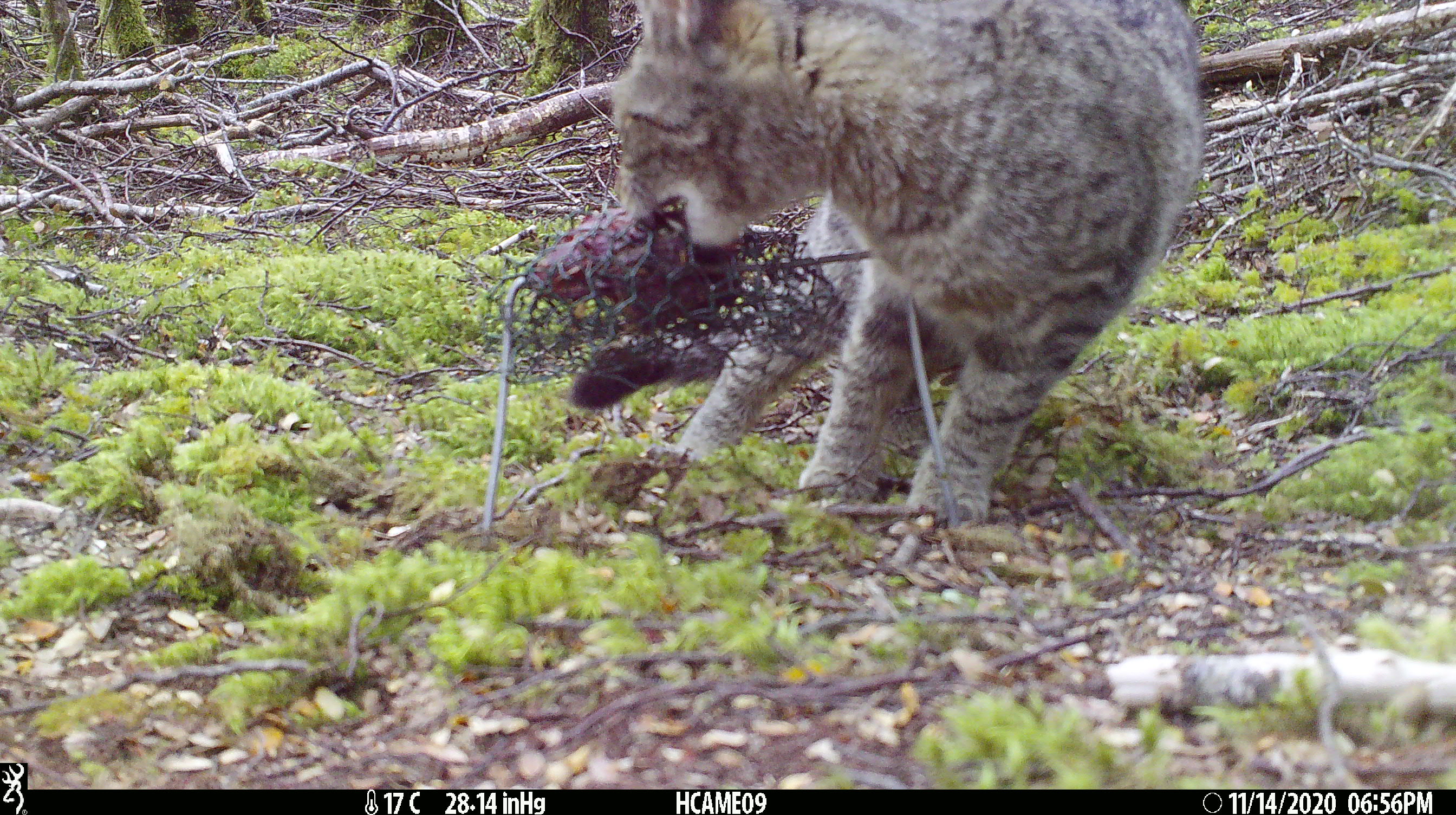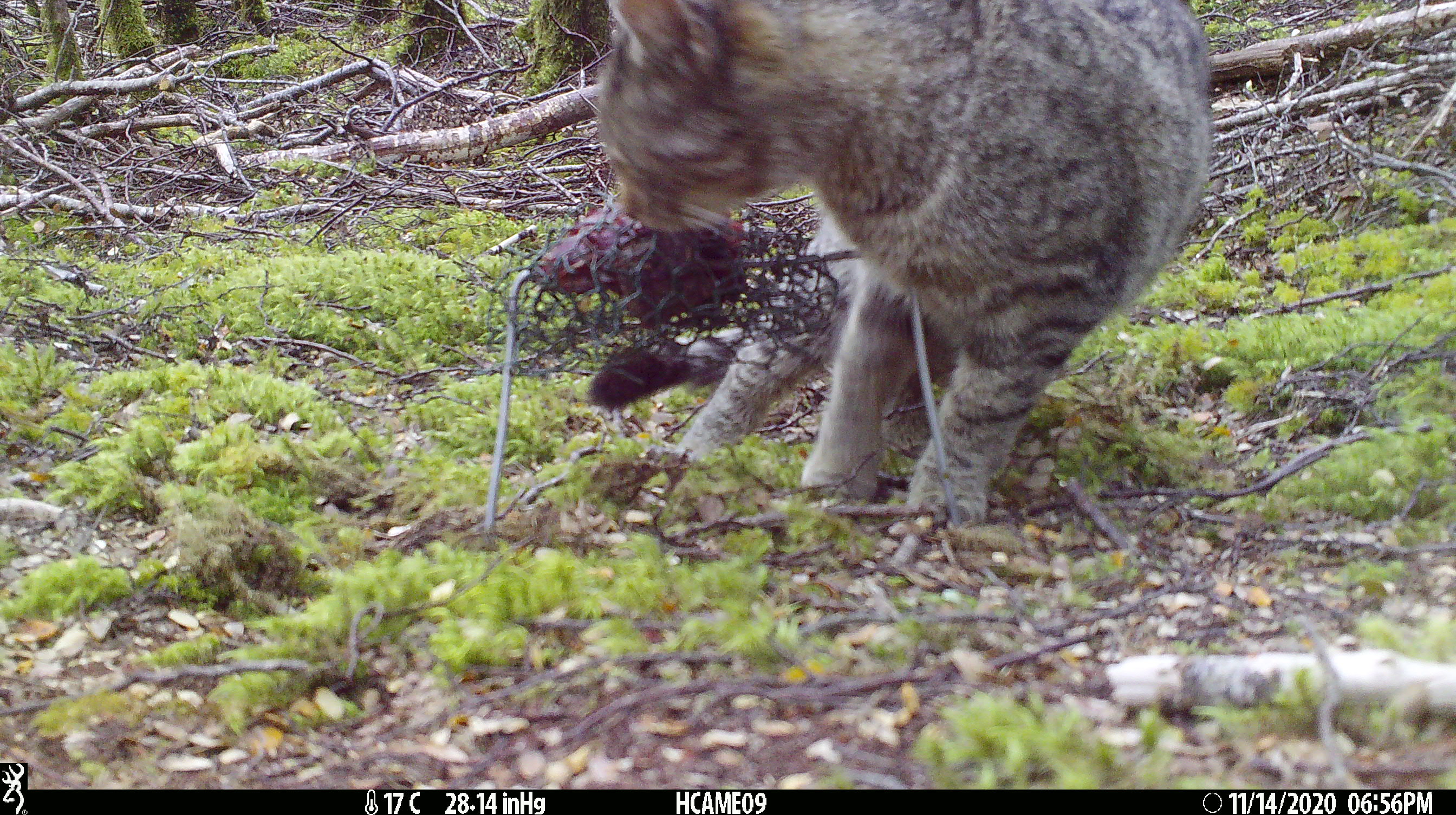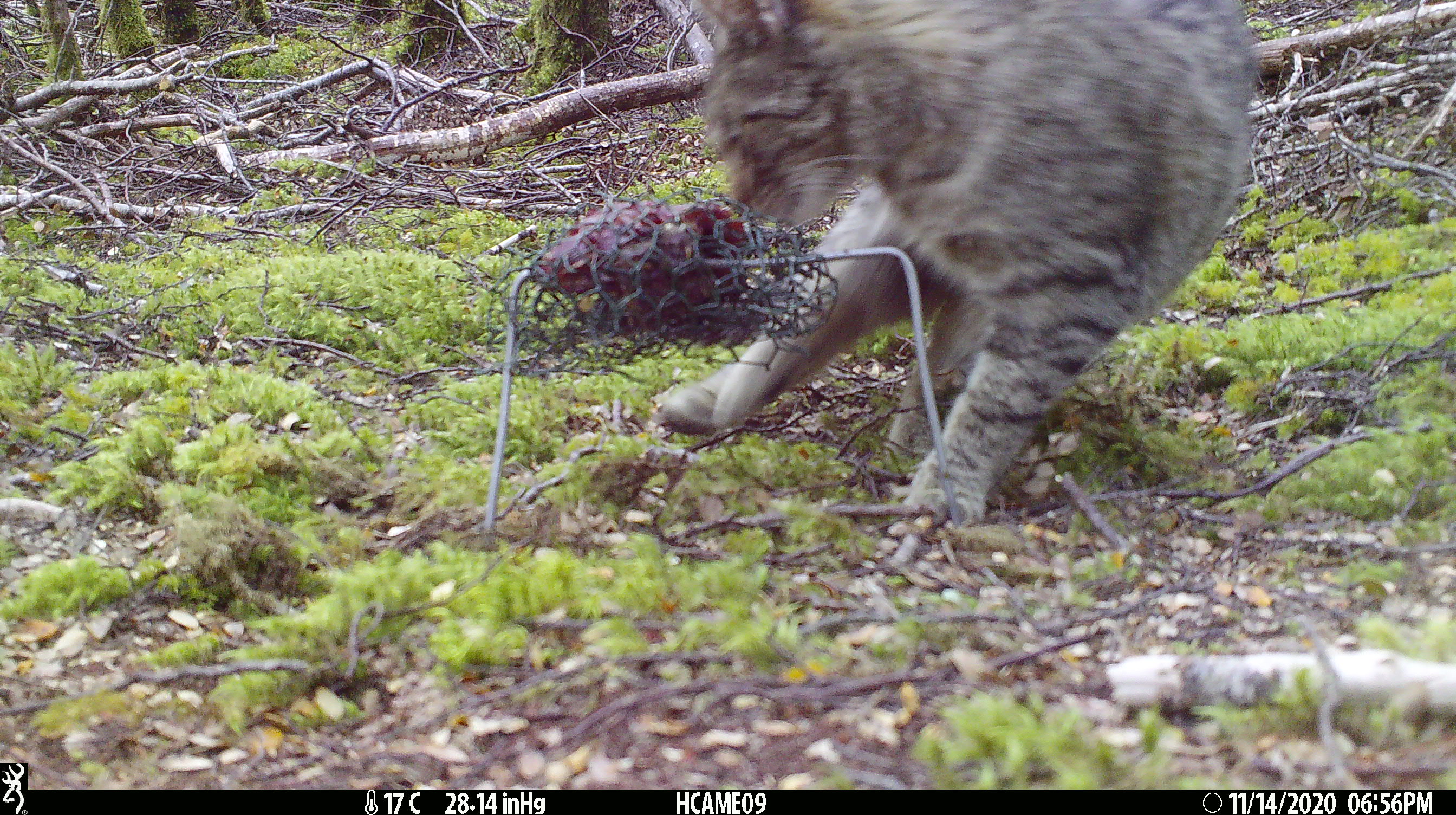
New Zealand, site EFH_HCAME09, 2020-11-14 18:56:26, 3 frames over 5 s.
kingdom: Animalia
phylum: Chordata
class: Mammalia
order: Carnivora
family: Felidae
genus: Felis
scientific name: Felis catus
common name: domestic cat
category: cat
Cat (domestic cat) (Felis catus).